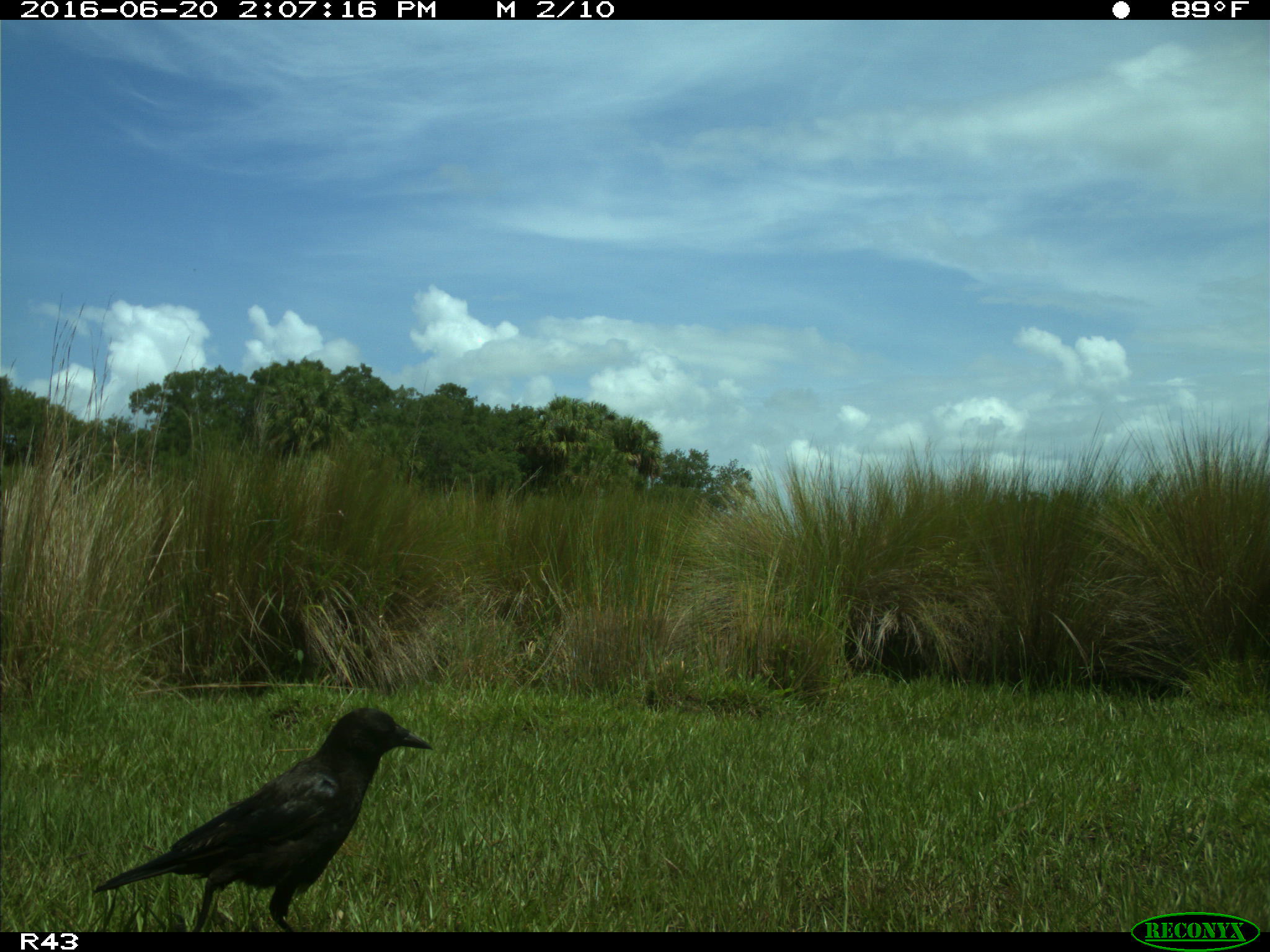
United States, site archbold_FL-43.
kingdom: Animalia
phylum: Chordata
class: Aves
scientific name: Aves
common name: birds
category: unidentified bird